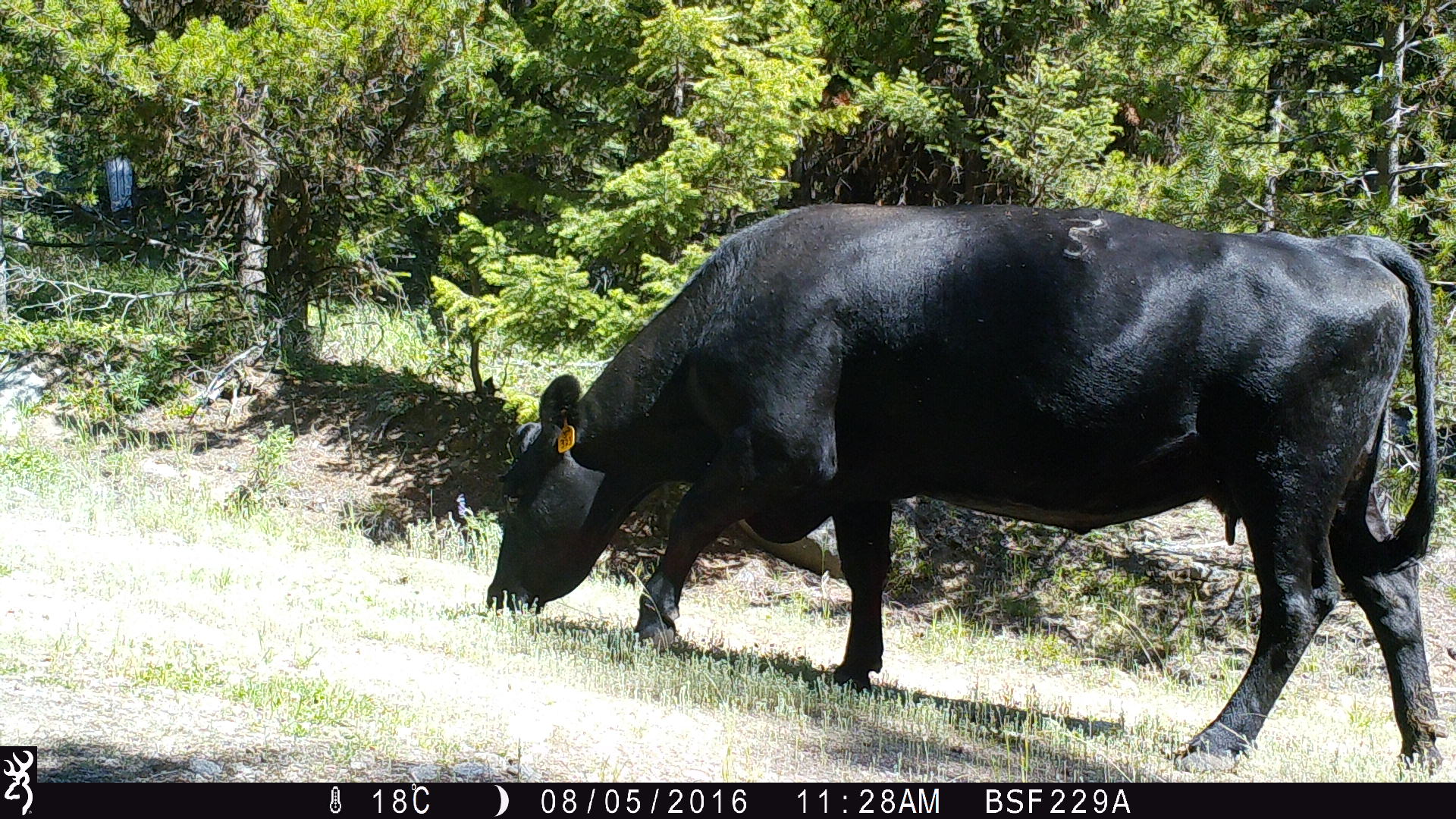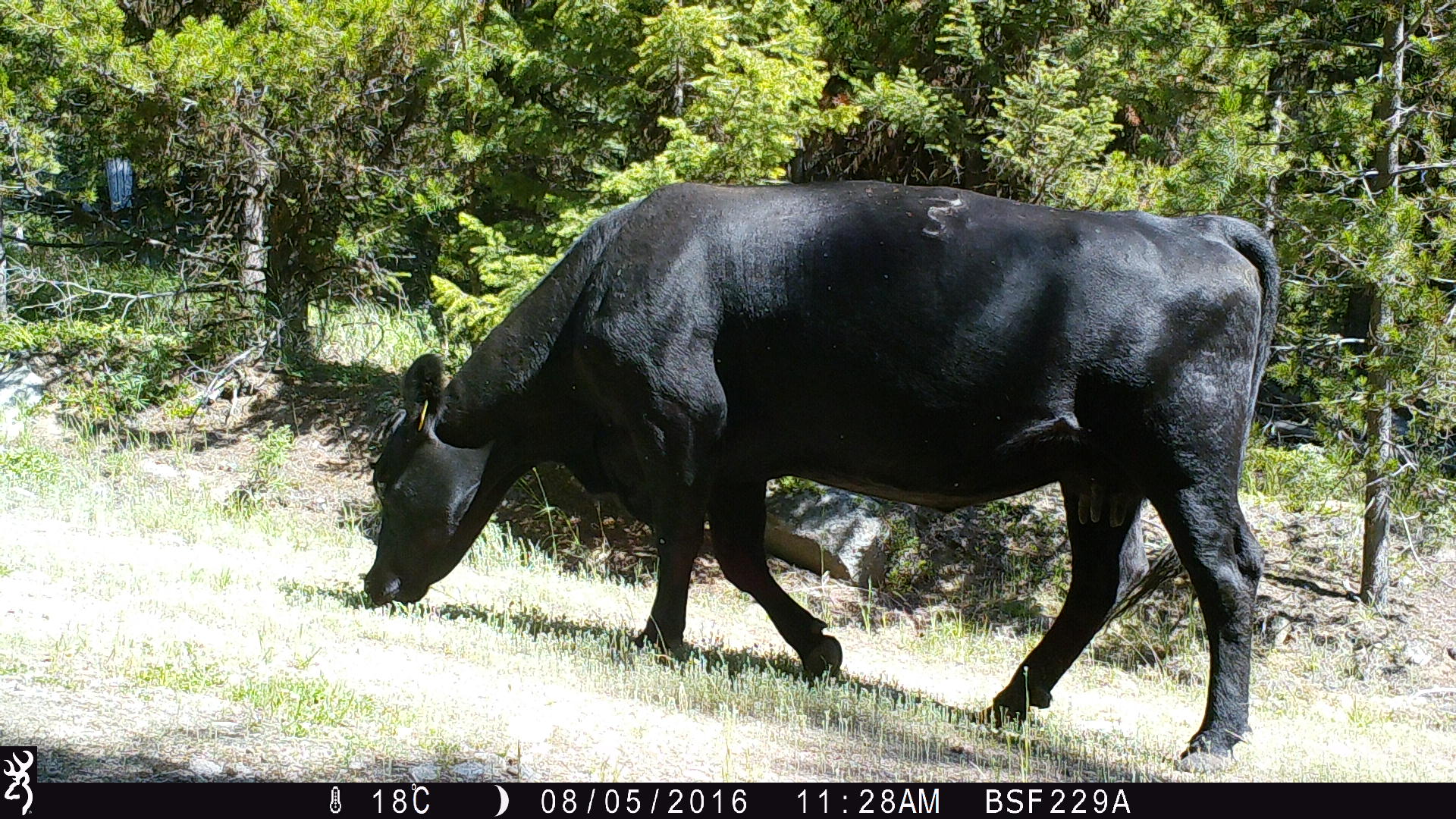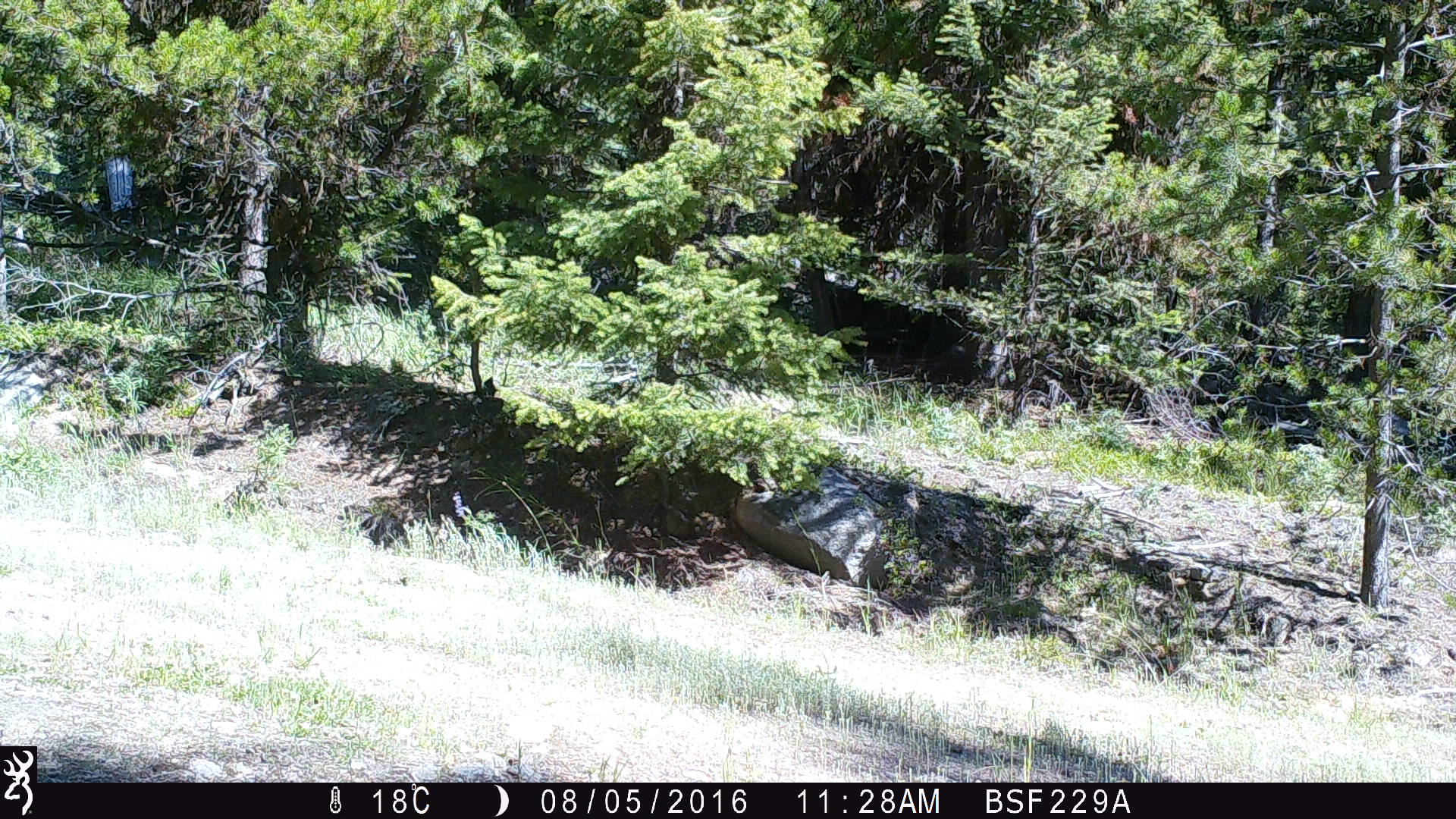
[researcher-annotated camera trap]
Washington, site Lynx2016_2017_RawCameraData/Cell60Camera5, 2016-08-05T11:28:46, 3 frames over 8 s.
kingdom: Animalia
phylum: Chordata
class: Mammalia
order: Artiodactyla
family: Bovidae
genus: Bos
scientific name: Bos taurus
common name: domestic cattle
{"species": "domestic cattle (Bos taurus)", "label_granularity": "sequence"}